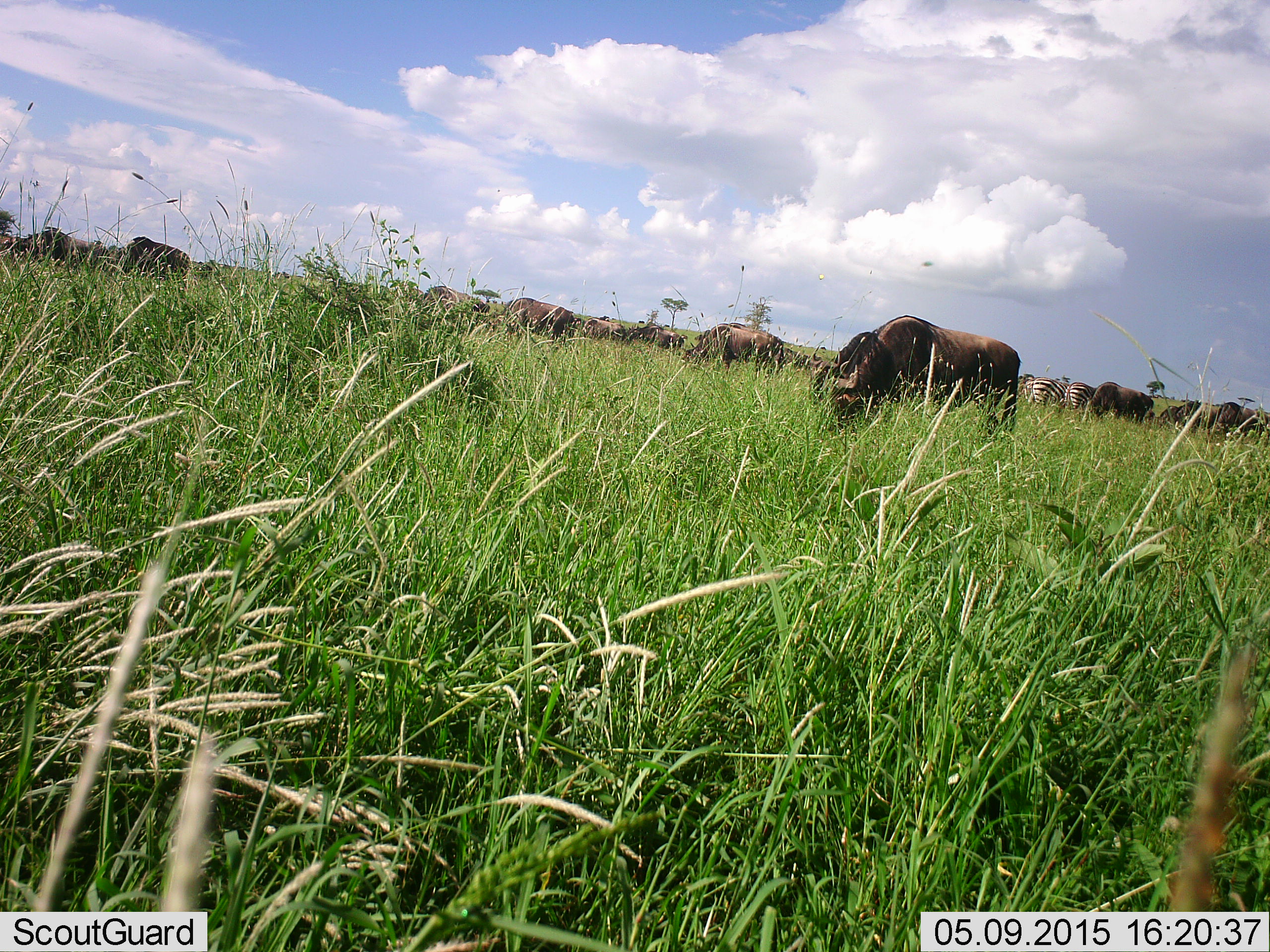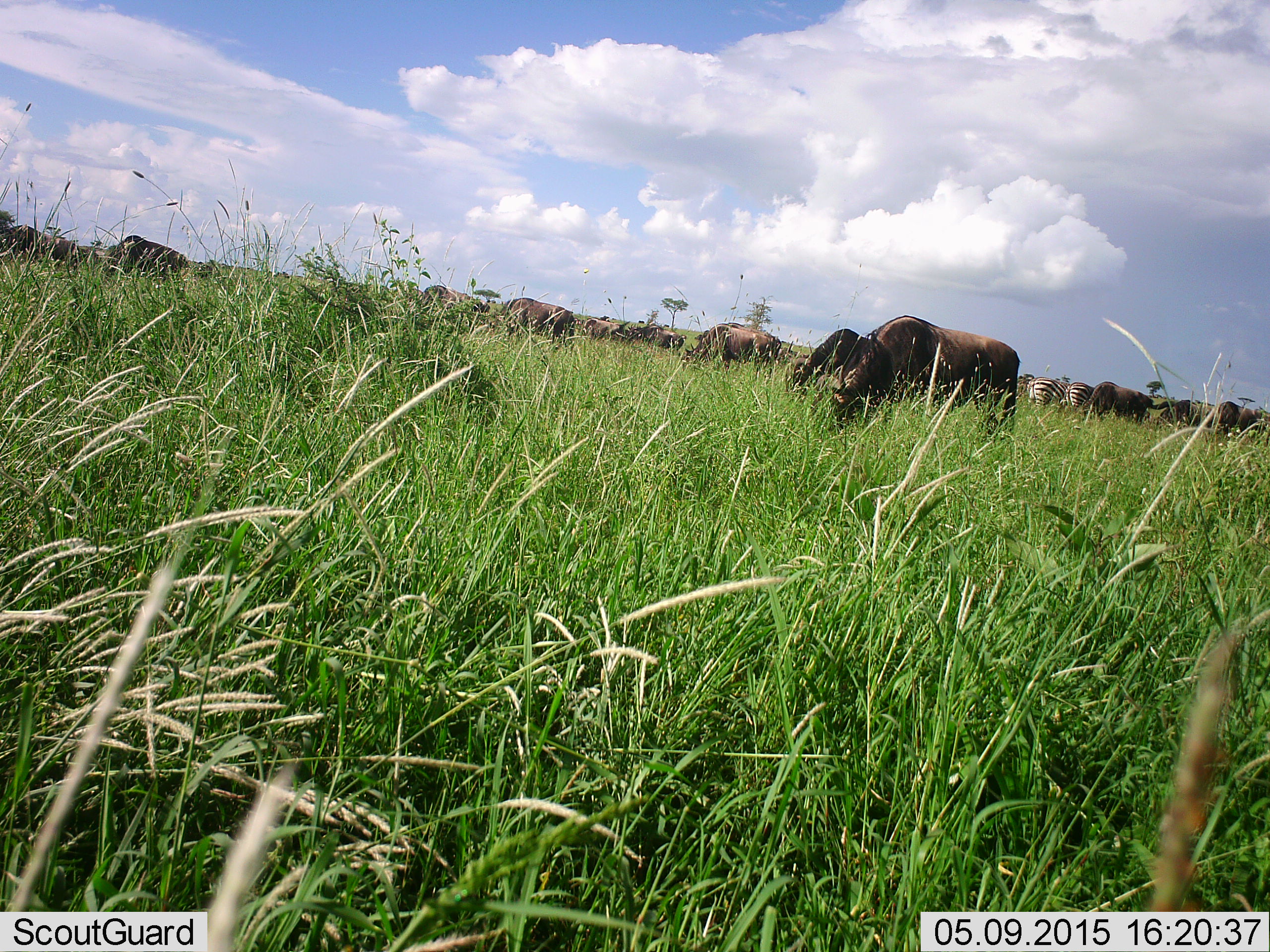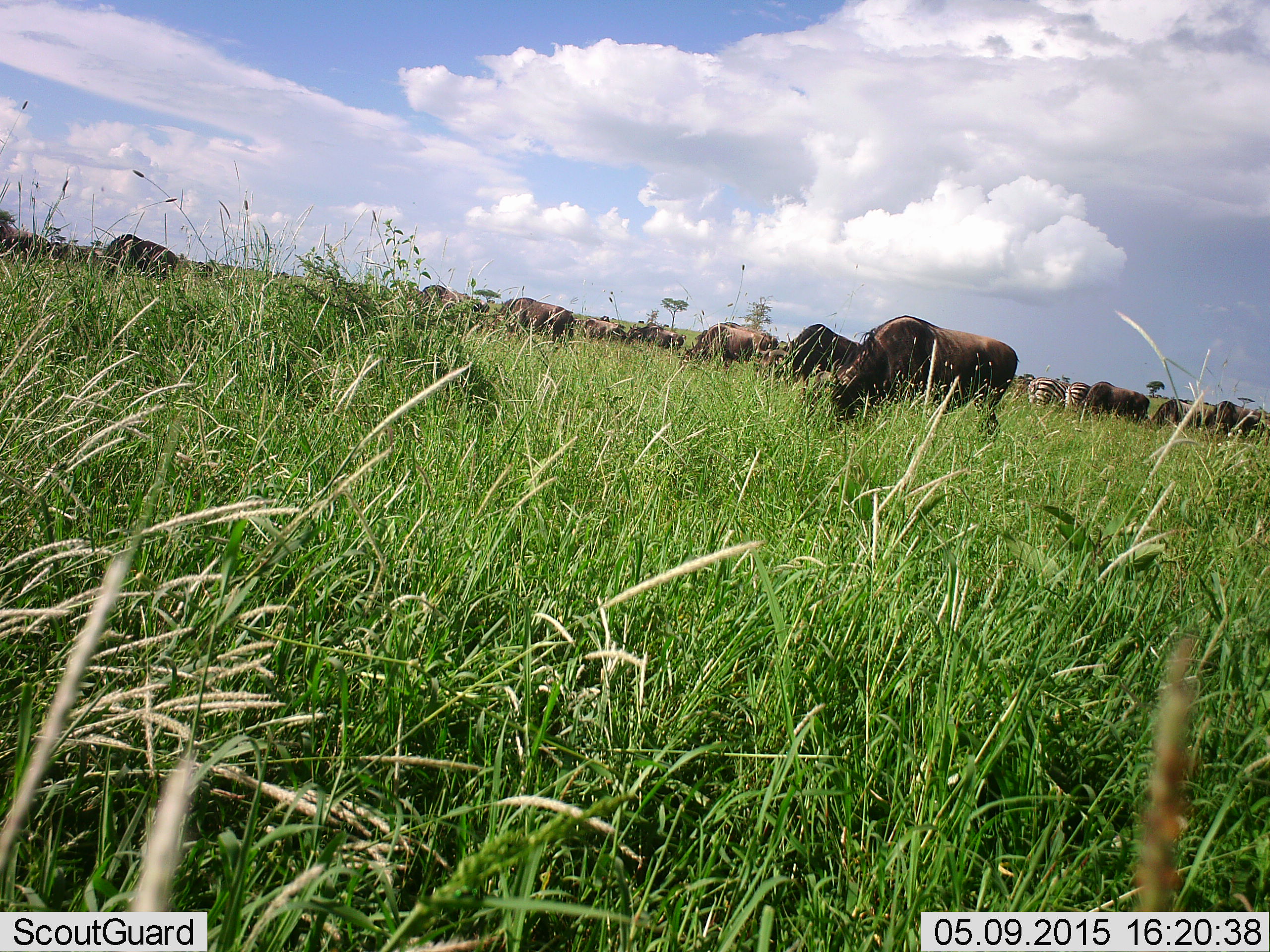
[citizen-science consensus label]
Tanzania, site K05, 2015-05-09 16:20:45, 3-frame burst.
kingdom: Animalia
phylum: Chordata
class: Mammalia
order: Artiodactyla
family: Bovidae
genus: Connochaetes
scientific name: Connochaetes taurinus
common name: blue wildebeest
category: wildebeest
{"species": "wildebeest (blue wildebeest) (Connochaetes taurinus)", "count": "11-50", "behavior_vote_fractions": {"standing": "42%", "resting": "8%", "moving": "33%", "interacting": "0%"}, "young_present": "0%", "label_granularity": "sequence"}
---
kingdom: Animalia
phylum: Chordata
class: Mammalia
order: Perissodactyla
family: Equidae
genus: Equus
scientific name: Equus quagga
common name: plains zebra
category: zebra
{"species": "zebra (plains zebra) (Equus quagga)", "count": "2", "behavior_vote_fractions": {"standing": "30%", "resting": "0%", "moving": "0%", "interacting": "0%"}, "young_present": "0%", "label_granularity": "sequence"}